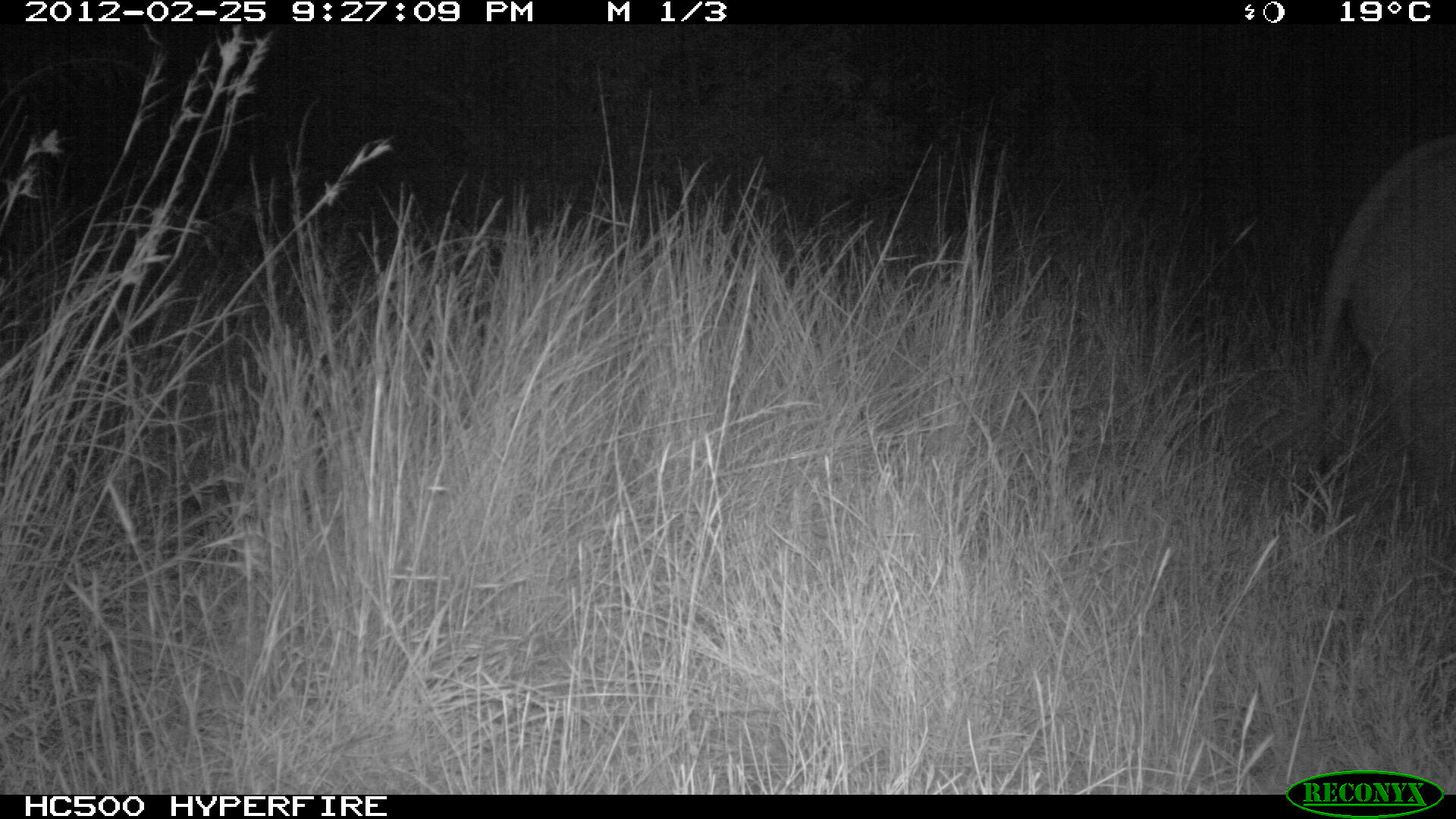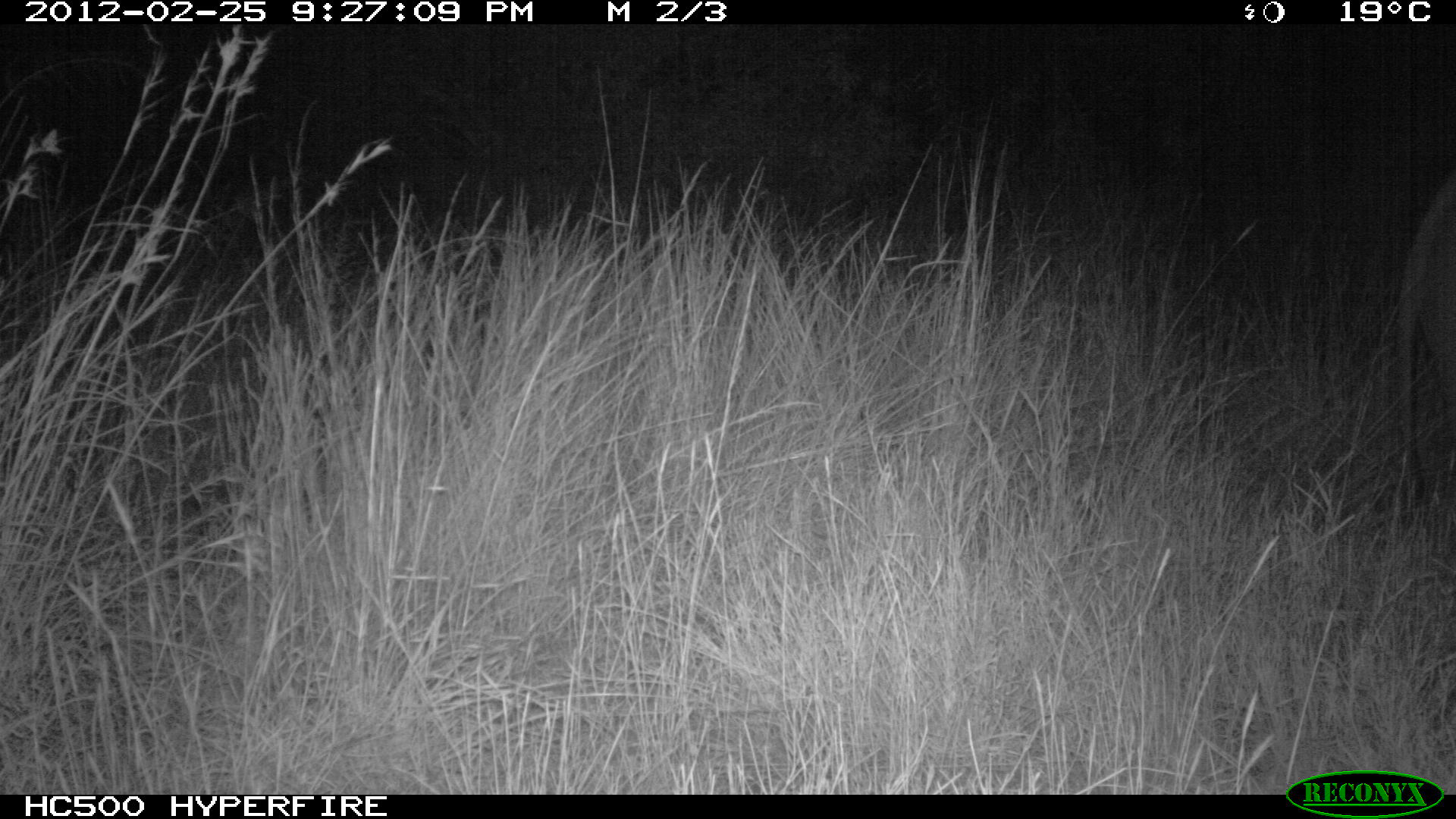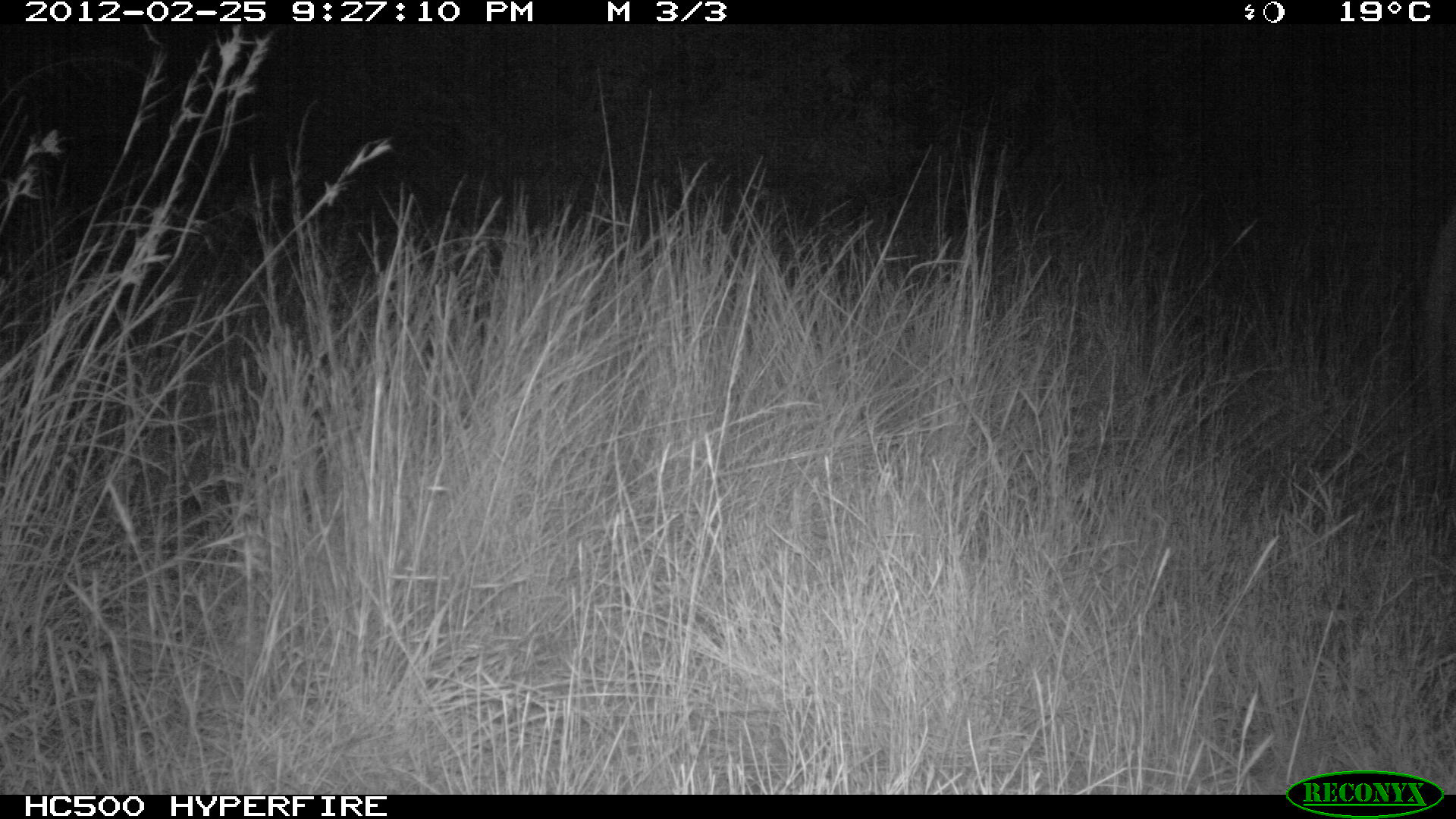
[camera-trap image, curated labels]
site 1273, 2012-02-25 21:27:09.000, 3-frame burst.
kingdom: Animalia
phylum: Chordata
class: Mammalia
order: Proboscidea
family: Elephantidae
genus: Loxodonta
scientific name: Loxodonta africana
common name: african bush elephant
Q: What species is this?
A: Loxodonta africana (african bush elephant).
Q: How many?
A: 1.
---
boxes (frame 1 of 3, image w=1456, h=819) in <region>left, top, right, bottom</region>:
loxodonta africana: <region>1294, 126, 1455, 533</region>